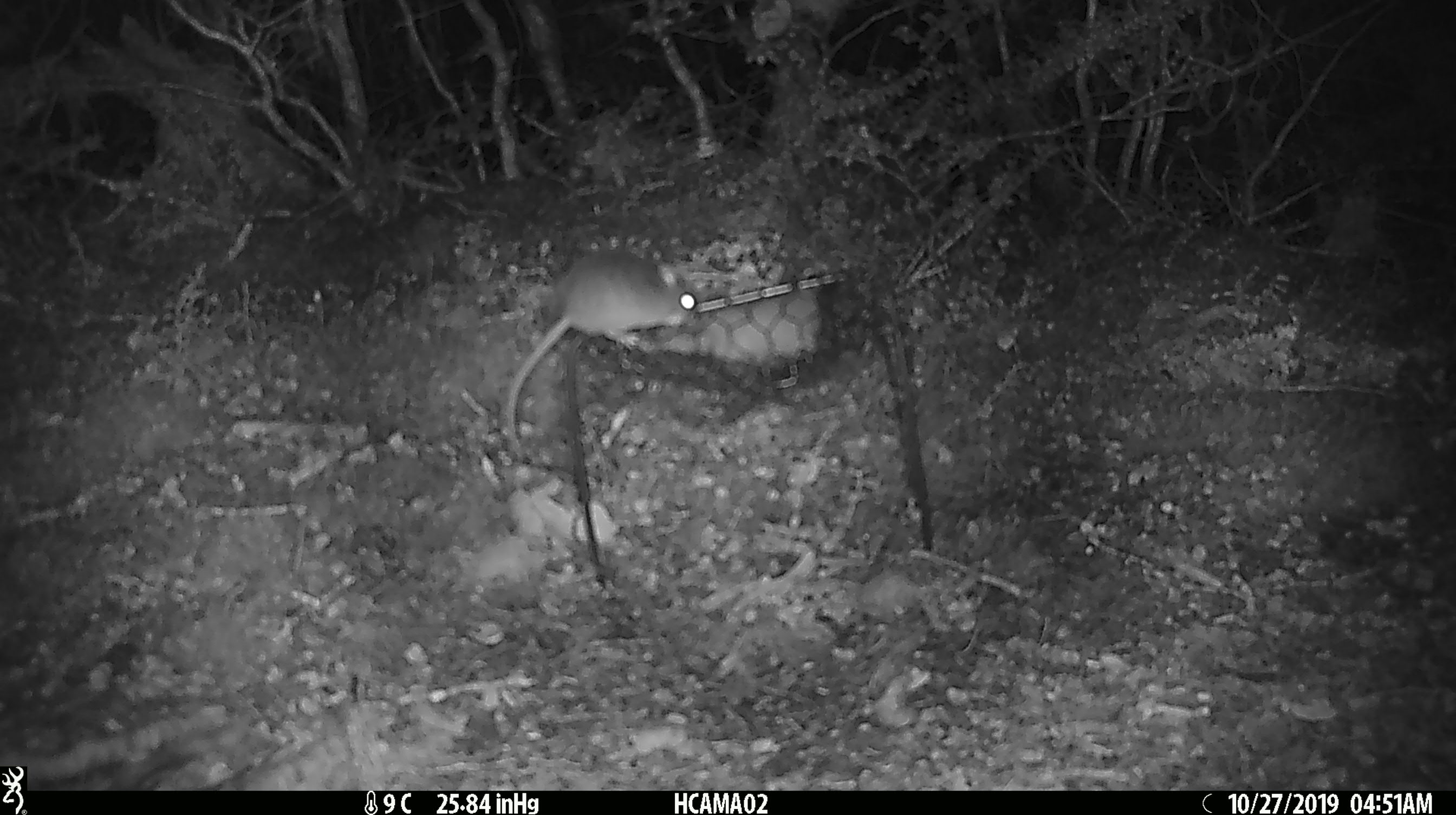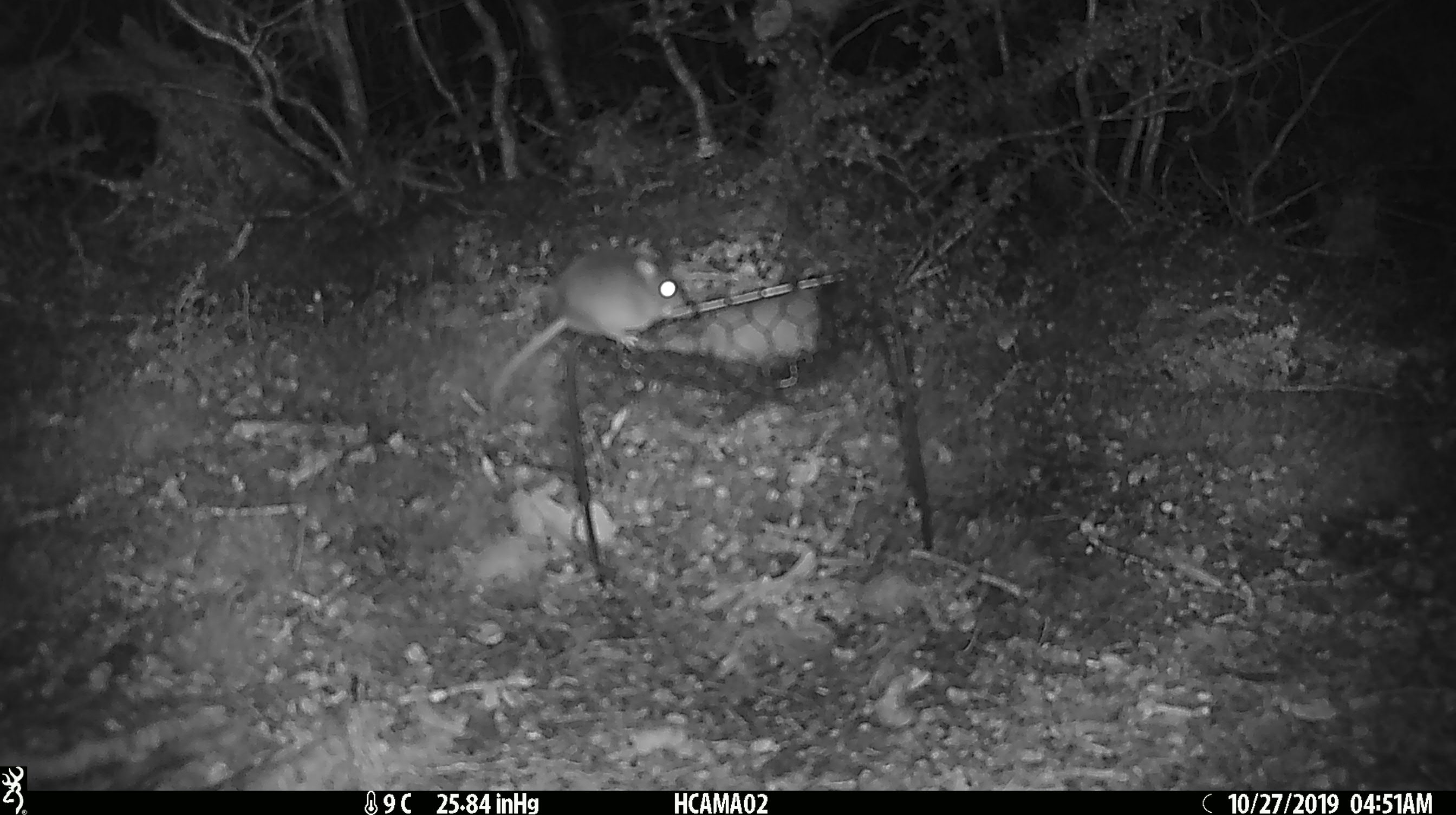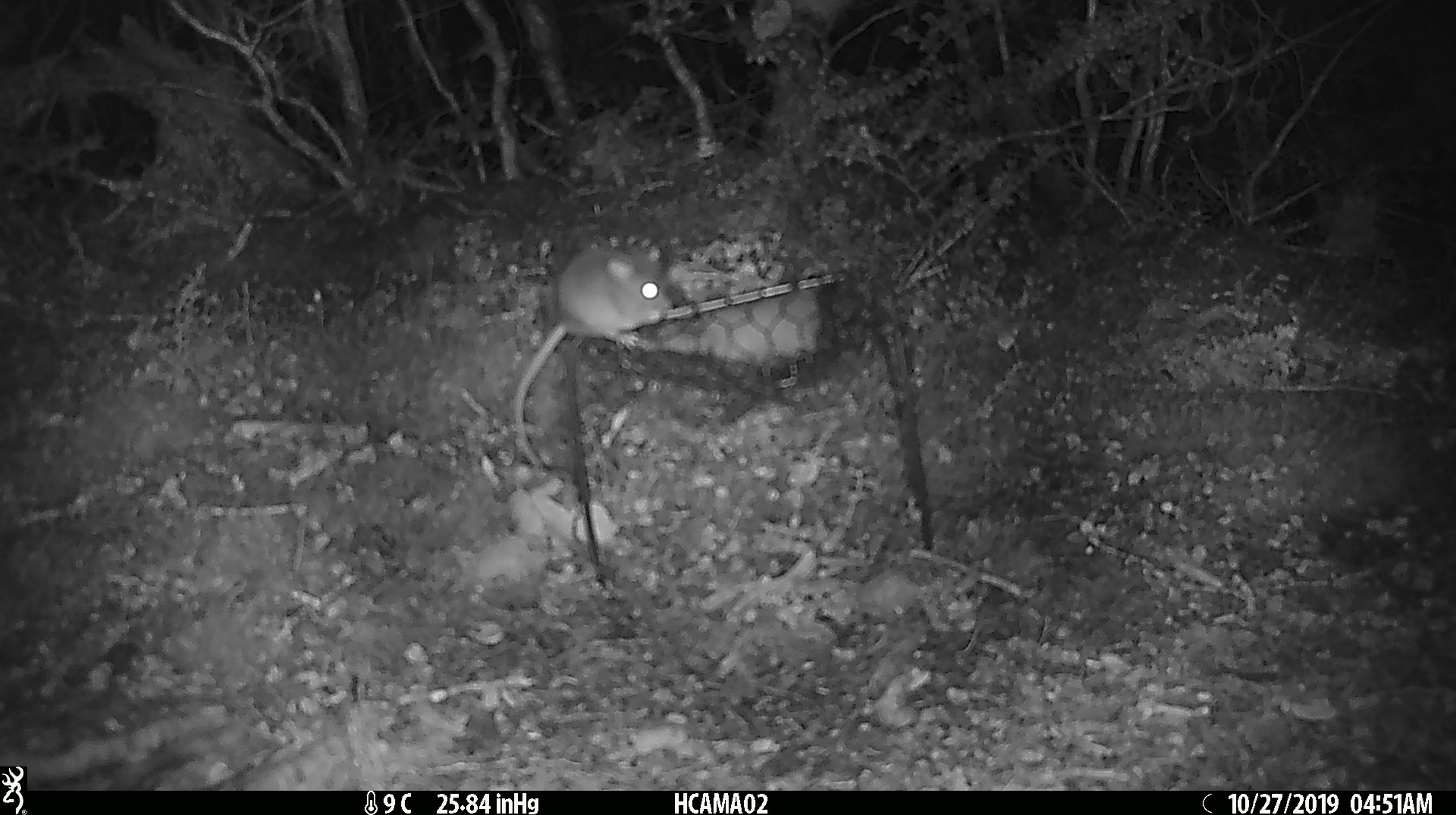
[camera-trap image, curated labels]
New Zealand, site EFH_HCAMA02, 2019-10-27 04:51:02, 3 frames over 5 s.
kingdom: Animalia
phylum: Chordata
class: Mammalia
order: Rodentia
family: Muridae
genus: Mus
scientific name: Mus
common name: mouse